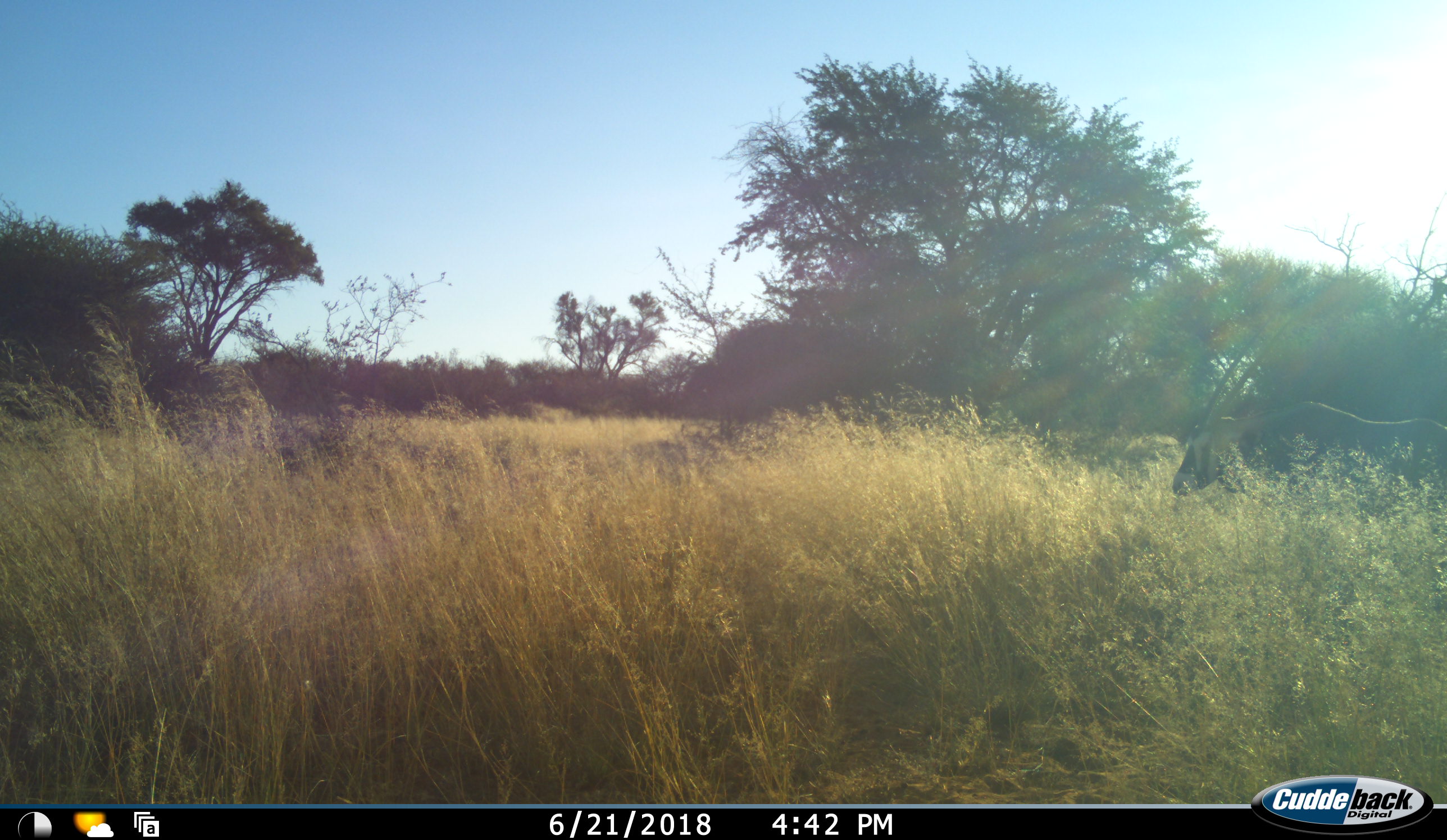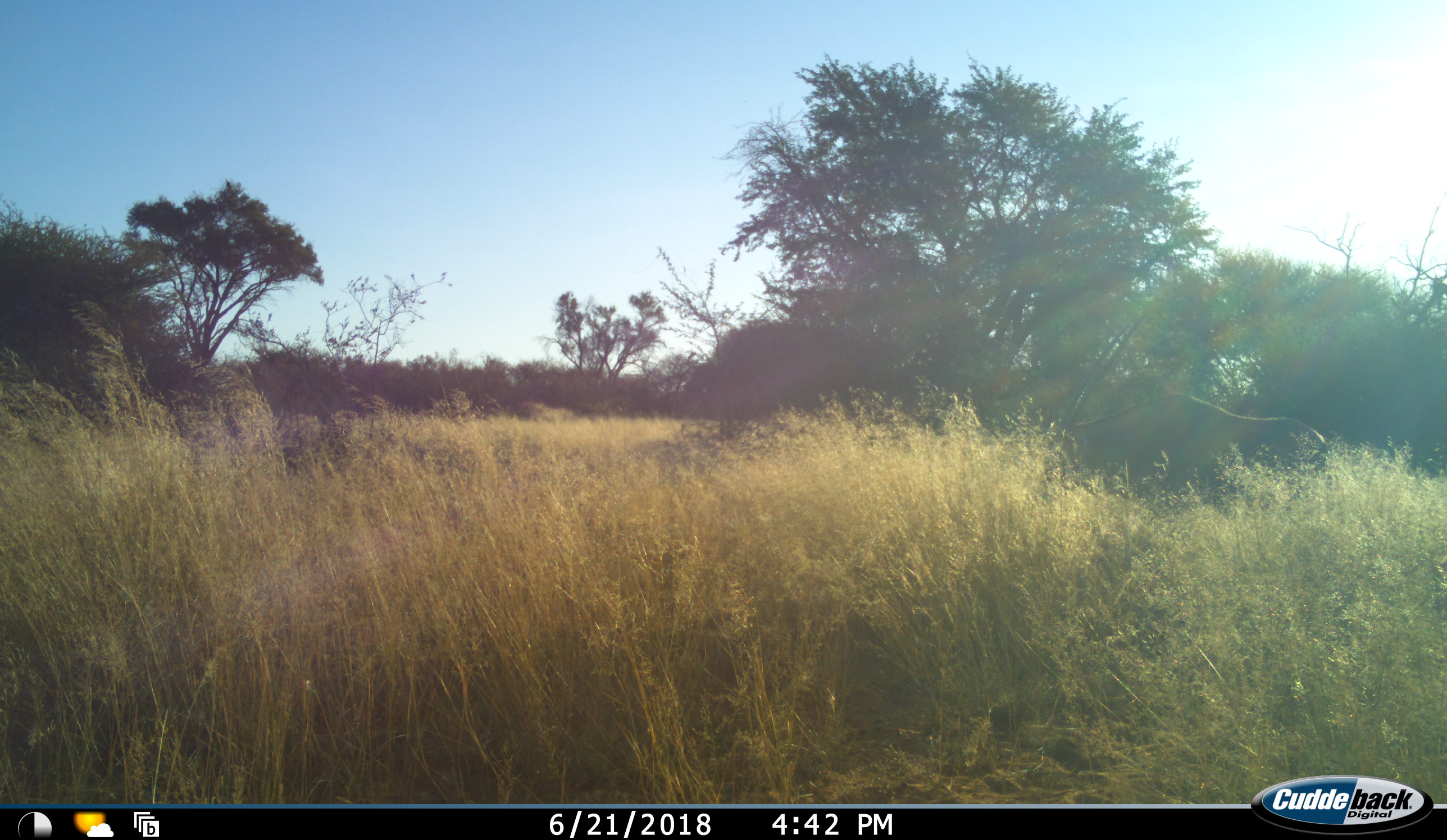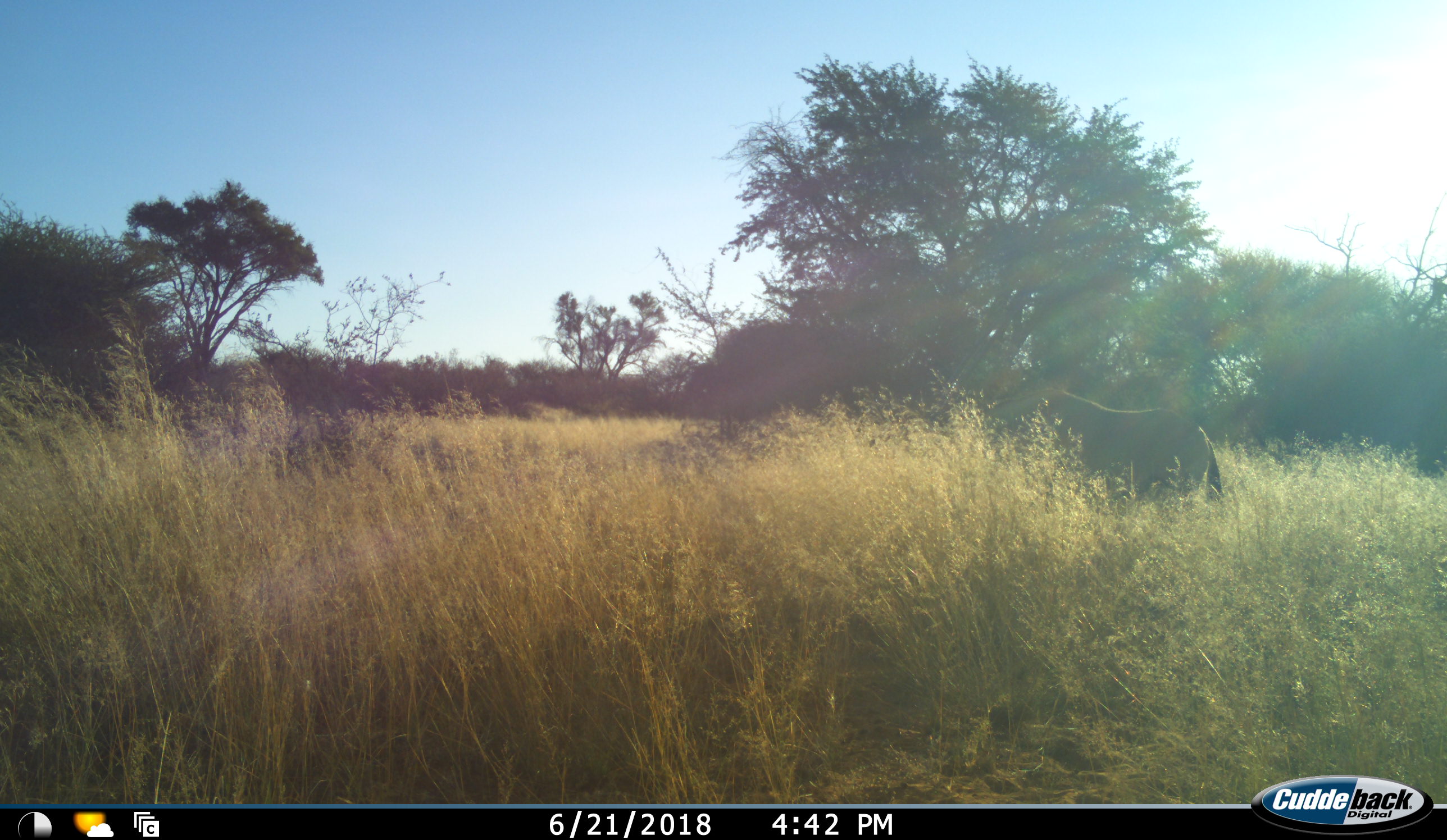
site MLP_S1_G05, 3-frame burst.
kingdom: Animalia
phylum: Chordata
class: Mammalia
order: Artiodactyla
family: Bovidae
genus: Oryx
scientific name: Oryx gazella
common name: gemsbok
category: oryx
Oryx (gemsbok) (Oryx gazella), count 1. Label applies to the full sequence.